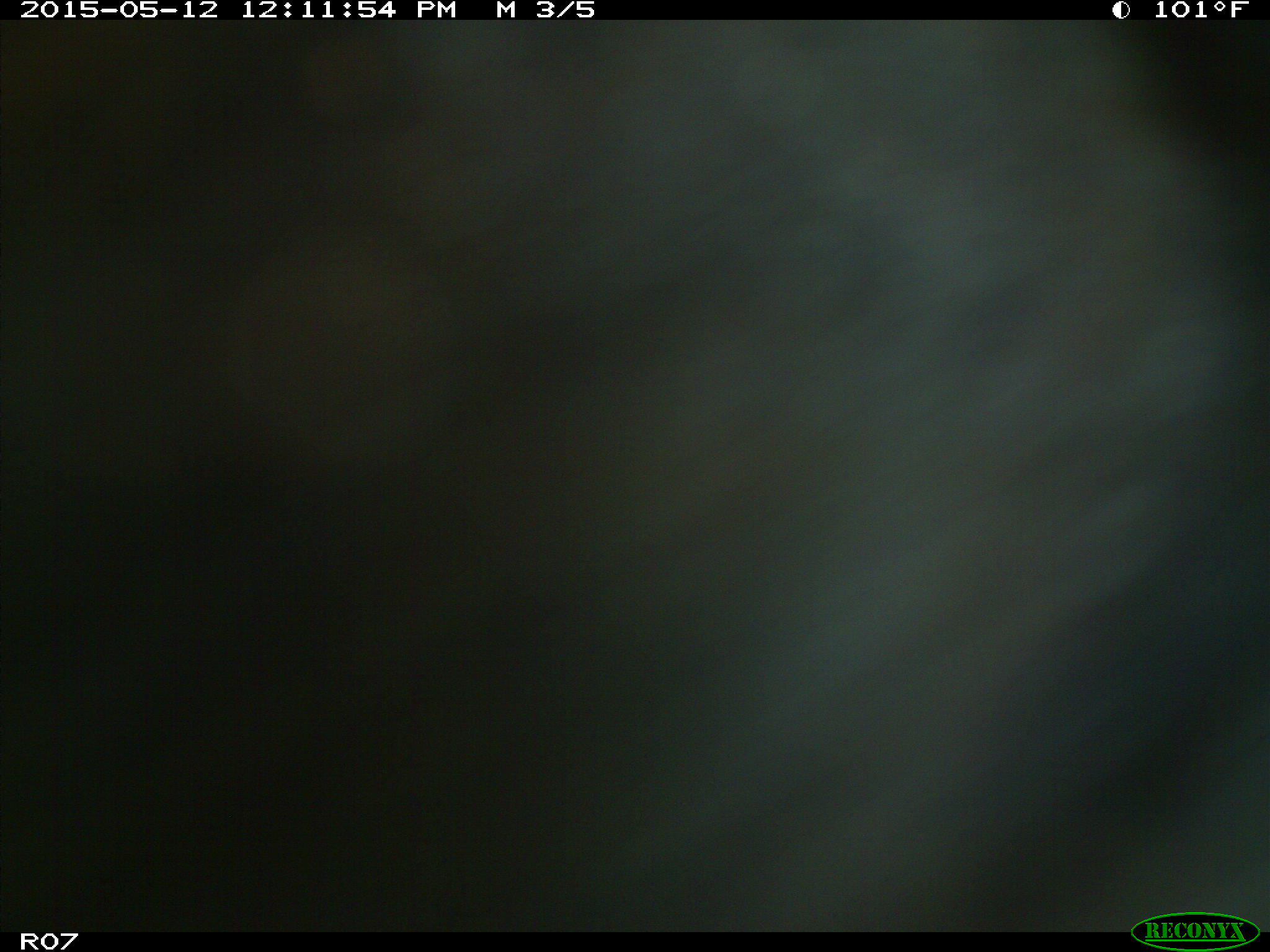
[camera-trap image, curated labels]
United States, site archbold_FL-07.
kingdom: Animalia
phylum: Chordata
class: Mammalia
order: Artiodactyla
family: Bovidae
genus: Bos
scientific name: Bos taurus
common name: domestic cow